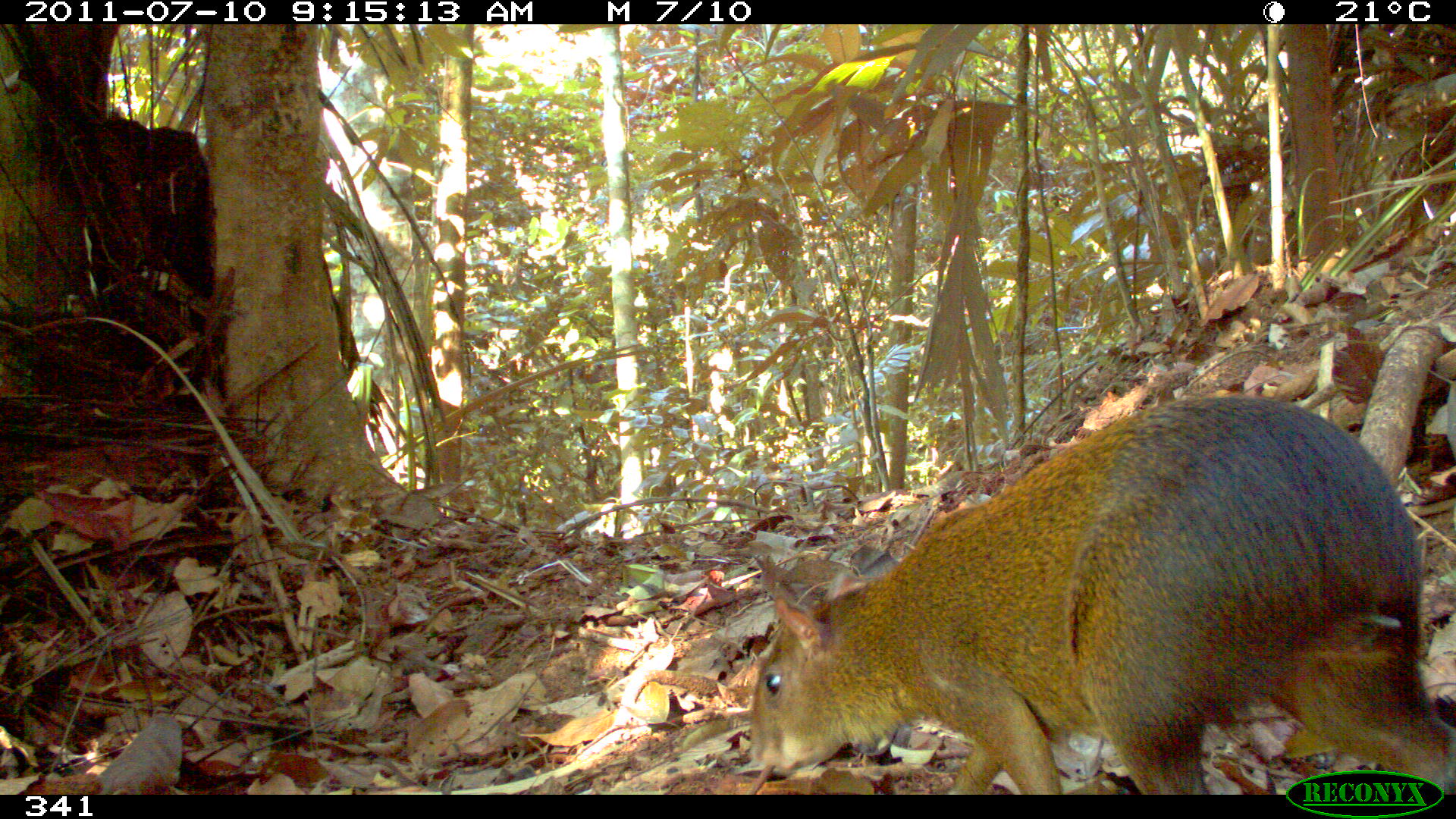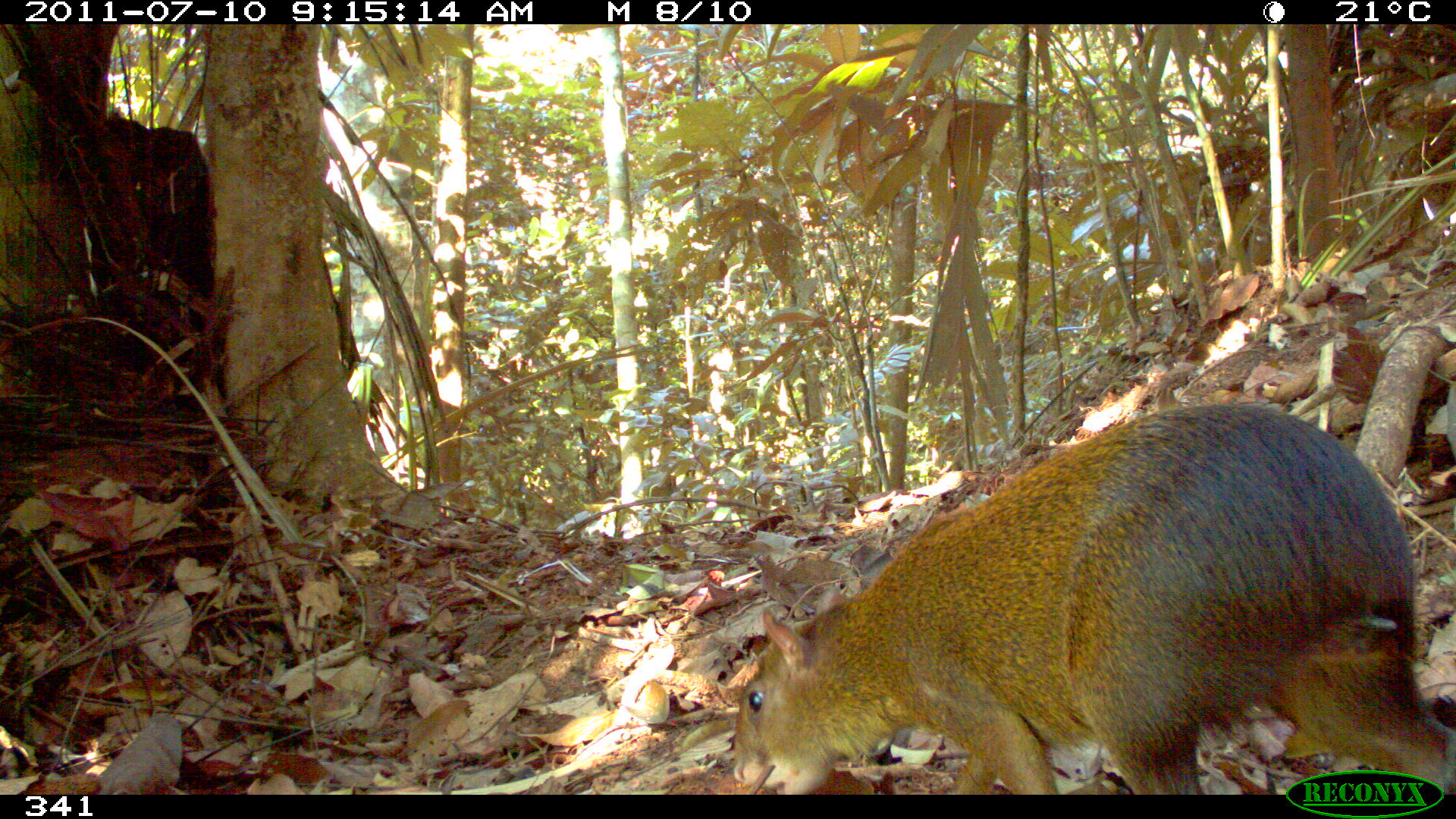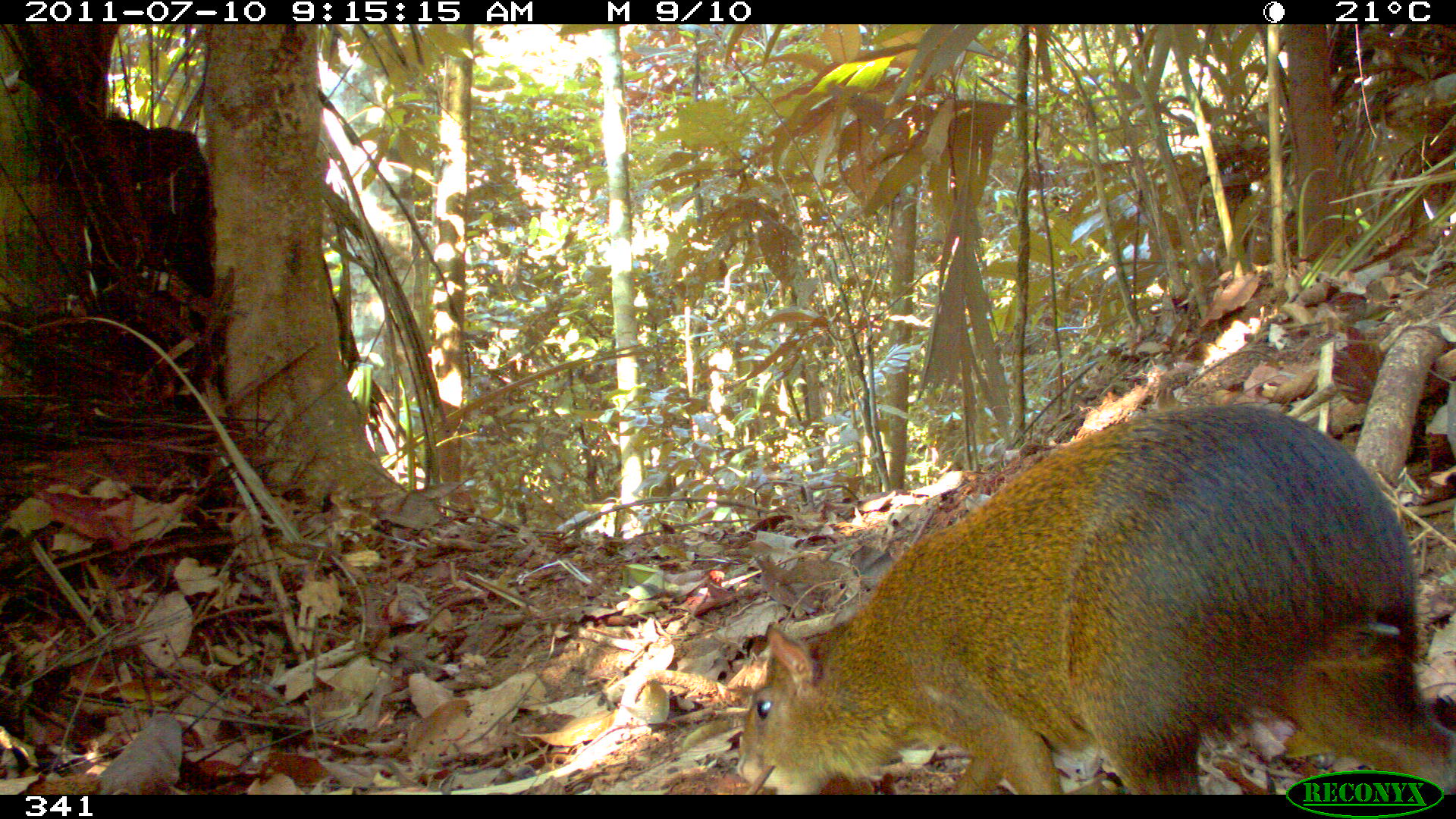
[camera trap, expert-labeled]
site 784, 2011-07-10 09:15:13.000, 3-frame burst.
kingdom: Animalia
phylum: Chordata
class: Mammalia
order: Rodentia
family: Dasyproctidae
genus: Dasyprocta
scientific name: Dasyprocta punctata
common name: central american agouti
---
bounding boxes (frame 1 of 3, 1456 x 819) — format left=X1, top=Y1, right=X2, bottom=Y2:
dasyprocta punctata: left=748, top=393, right=1455, bottom=795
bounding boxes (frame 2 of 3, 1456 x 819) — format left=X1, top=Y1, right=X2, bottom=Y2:
dasyprocta punctata: left=733, top=401, right=1456, bottom=794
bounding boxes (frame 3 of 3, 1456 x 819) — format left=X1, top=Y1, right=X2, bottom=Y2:
dasyprocta punctata: left=736, top=403, right=1456, bottom=795